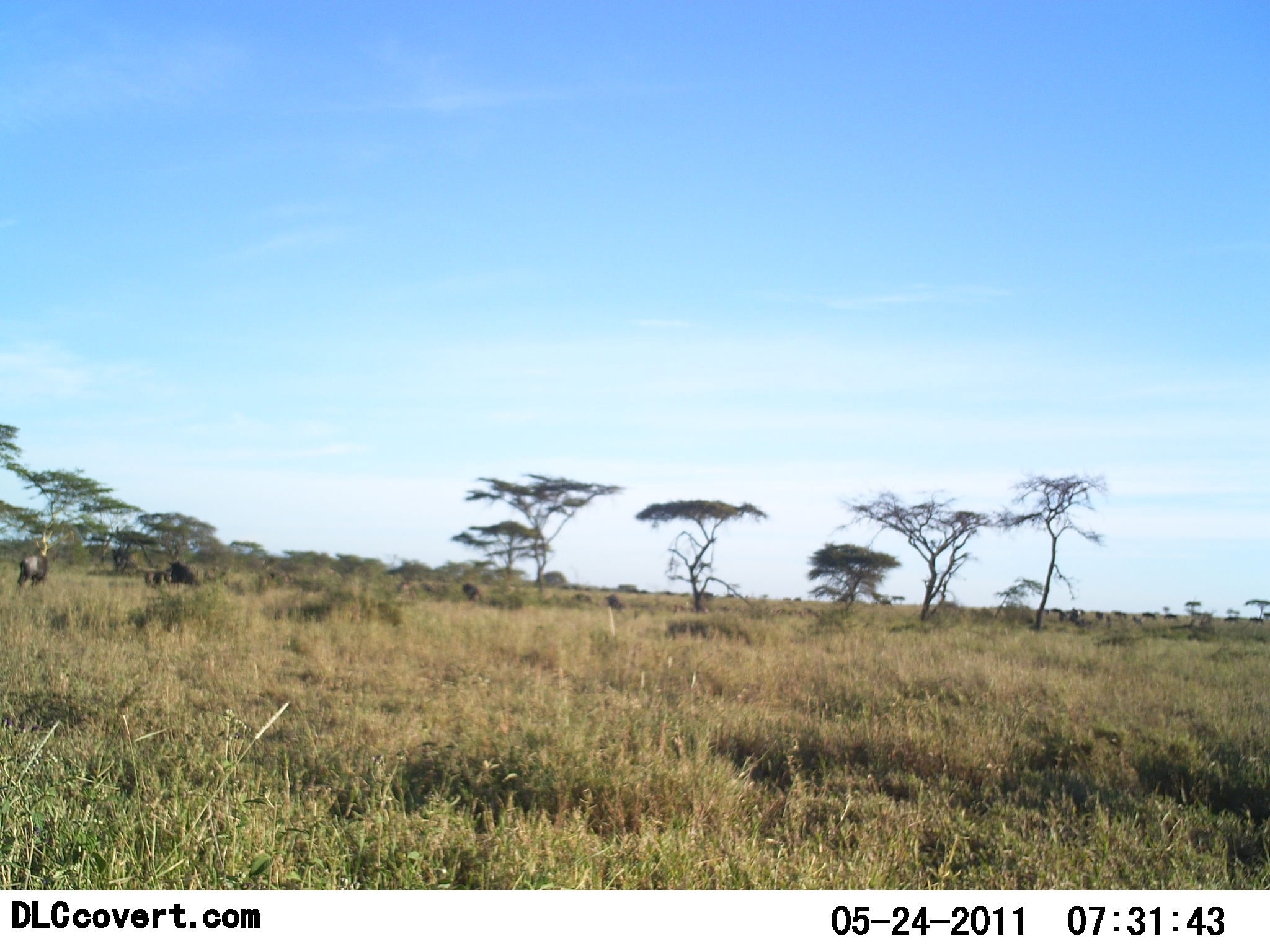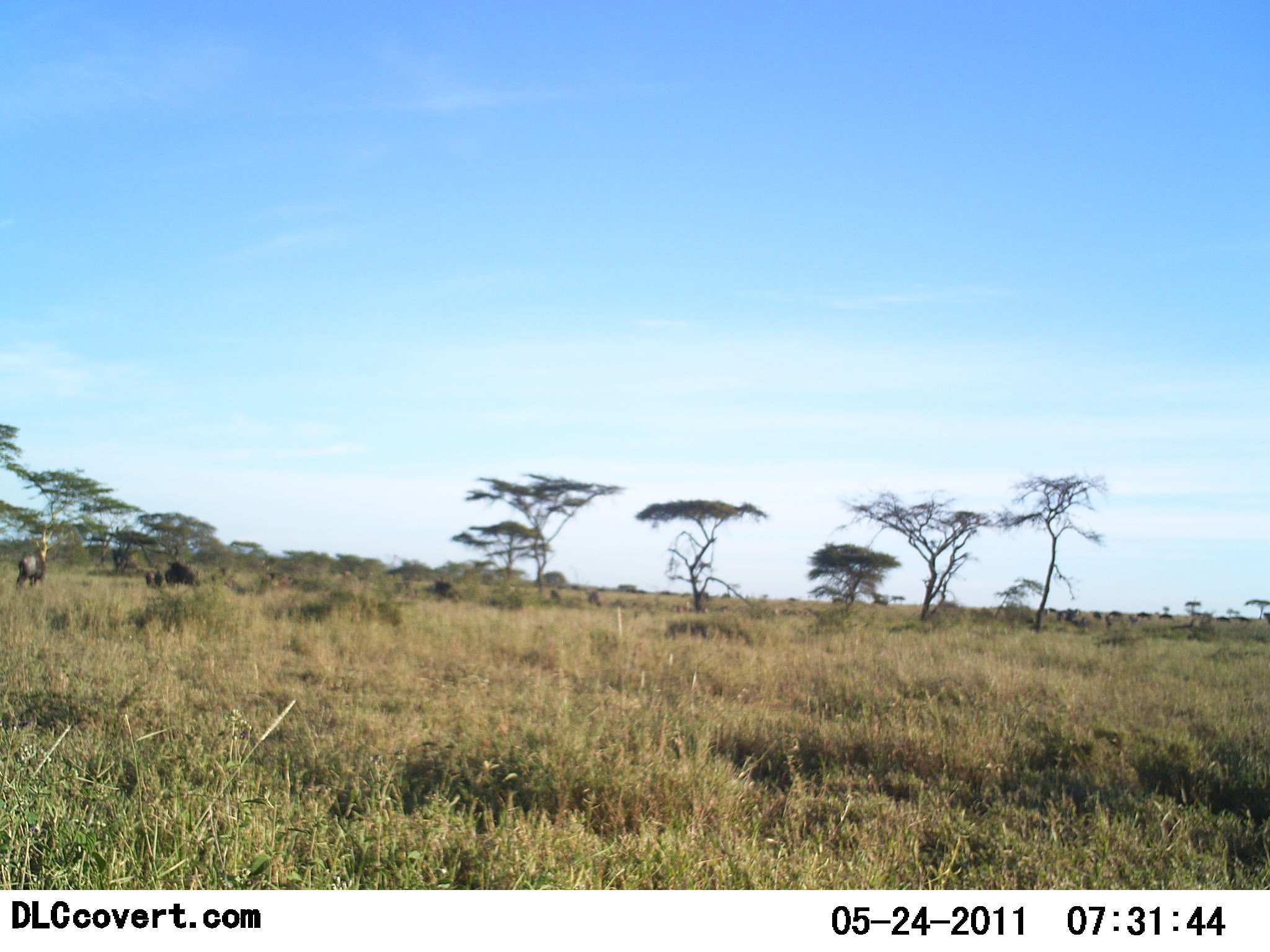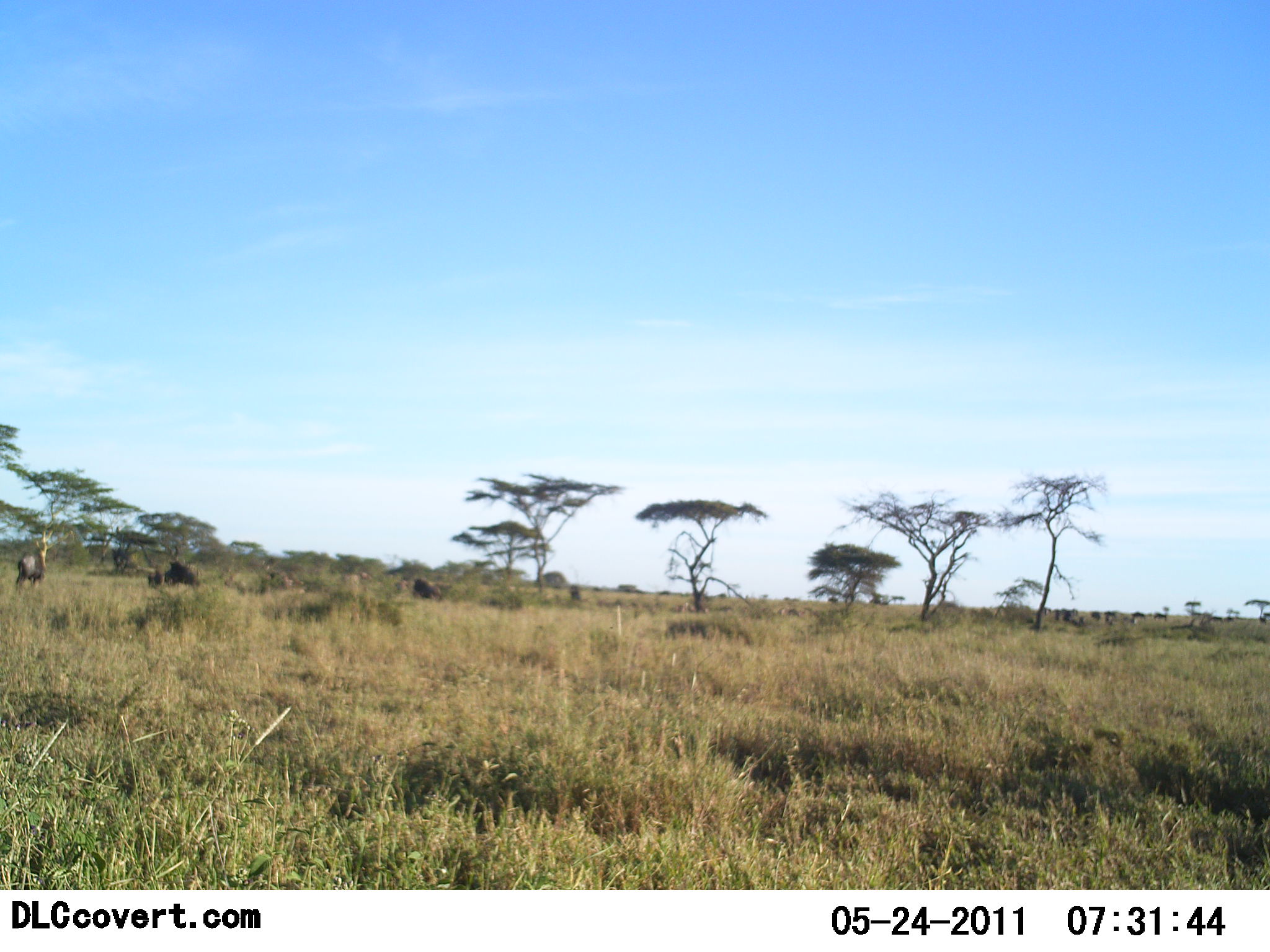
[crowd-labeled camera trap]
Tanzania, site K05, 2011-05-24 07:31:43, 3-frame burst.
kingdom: Animalia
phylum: Chordata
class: Mammalia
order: Artiodactyla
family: Bovidae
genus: Connochaetes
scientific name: Connochaetes taurinus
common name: blue wildebeest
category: wildebeest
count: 11-50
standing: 25%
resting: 0%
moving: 83%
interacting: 0%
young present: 0%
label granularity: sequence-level